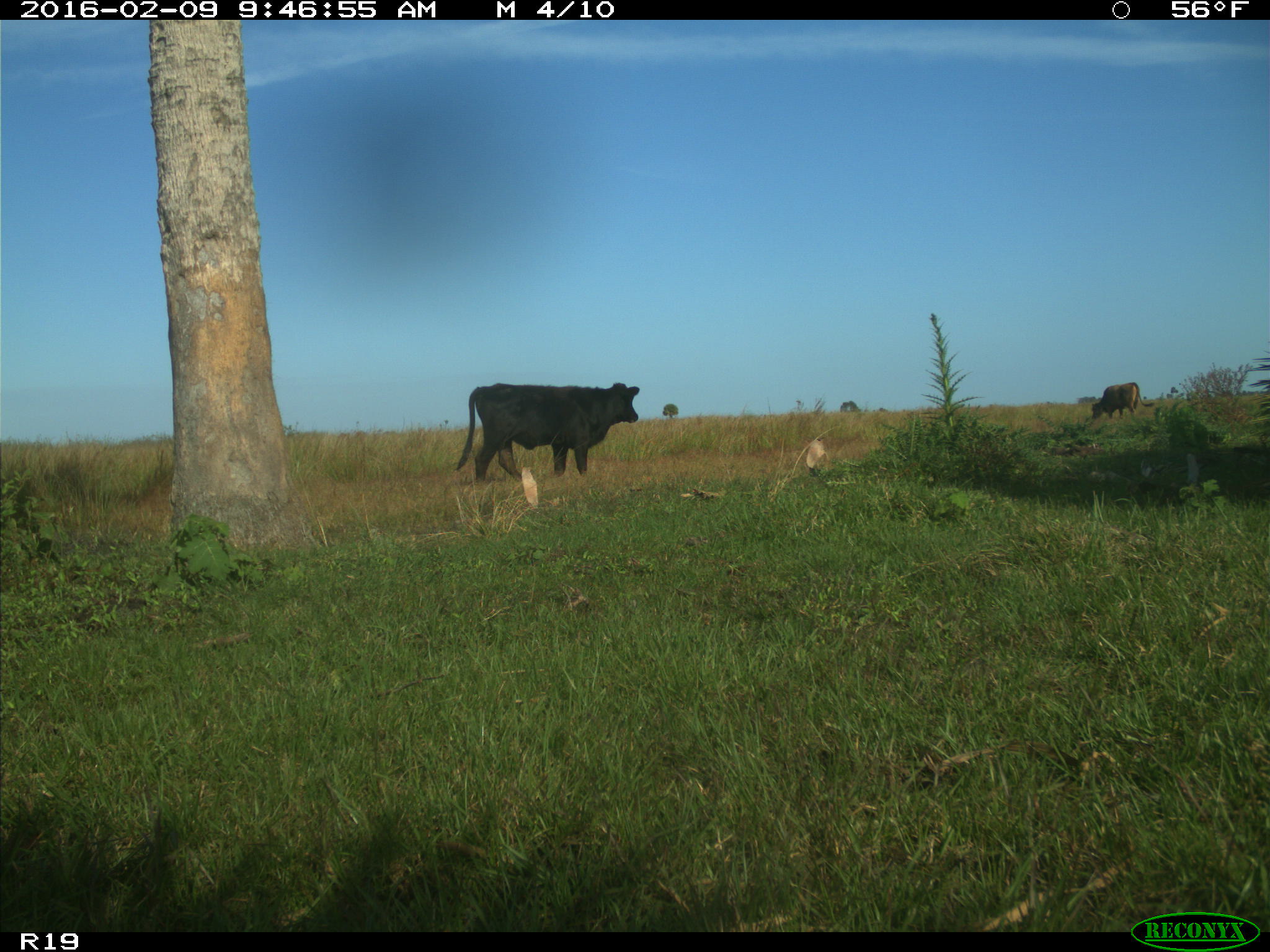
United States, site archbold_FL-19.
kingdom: Animalia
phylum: Chordata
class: Mammalia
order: Artiodactyla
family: Bovidae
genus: Bos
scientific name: Bos taurus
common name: domestic cow